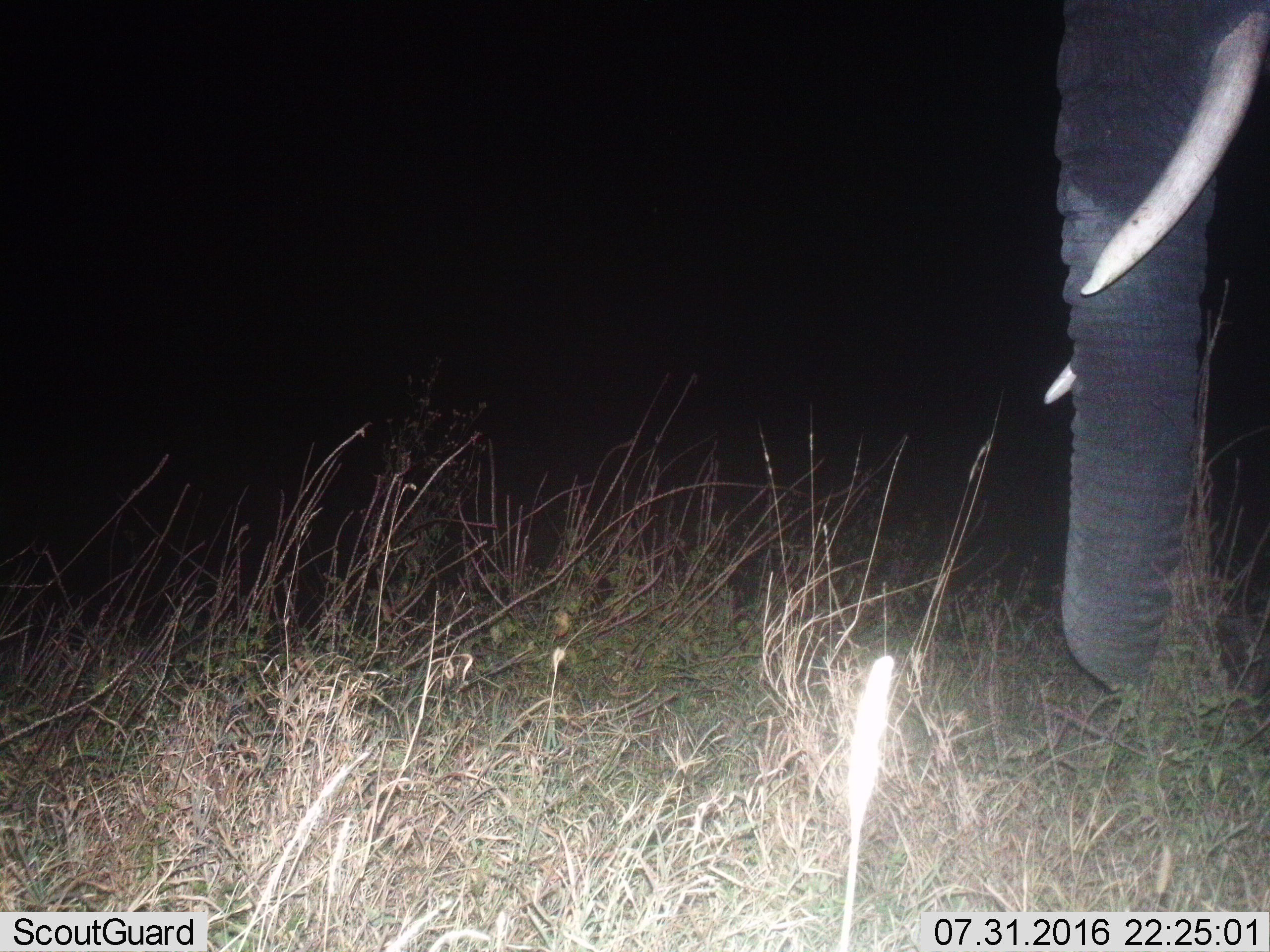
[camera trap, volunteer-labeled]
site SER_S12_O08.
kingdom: Animalia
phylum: Chordata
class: Mammalia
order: Proboscidea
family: Elephantidae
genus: Loxodonta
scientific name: Loxodonta africana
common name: african bush elephant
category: elephant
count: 1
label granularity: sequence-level